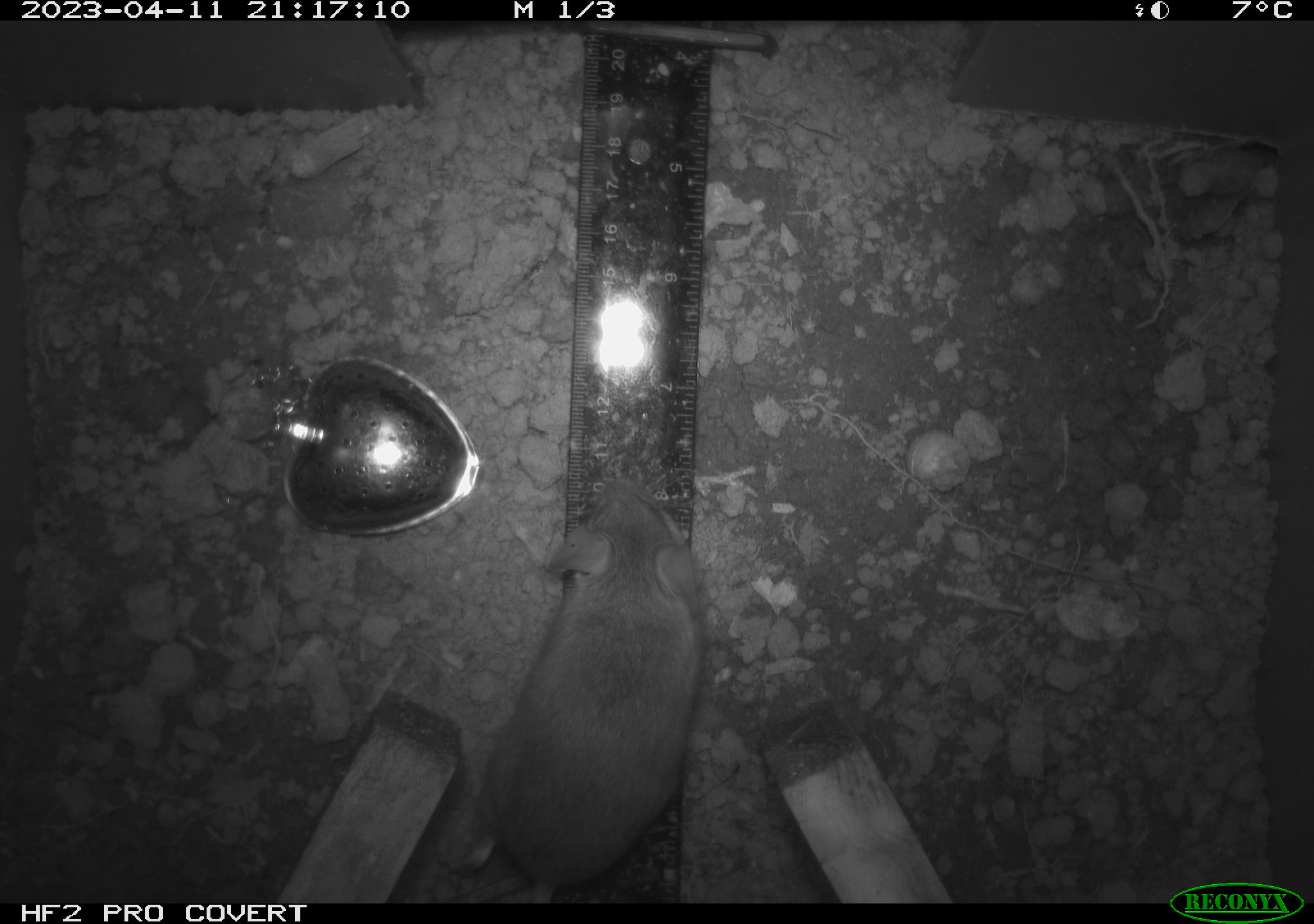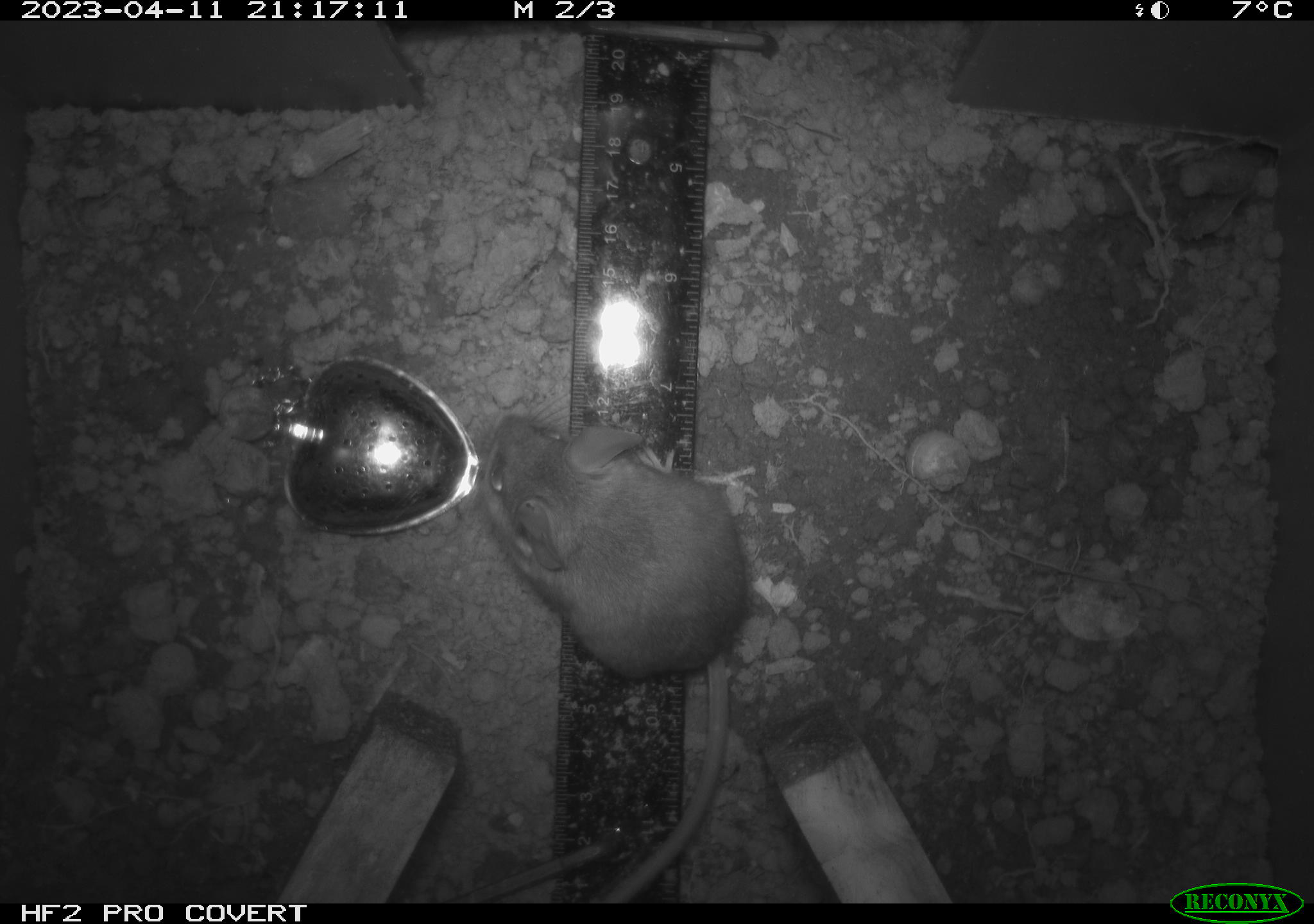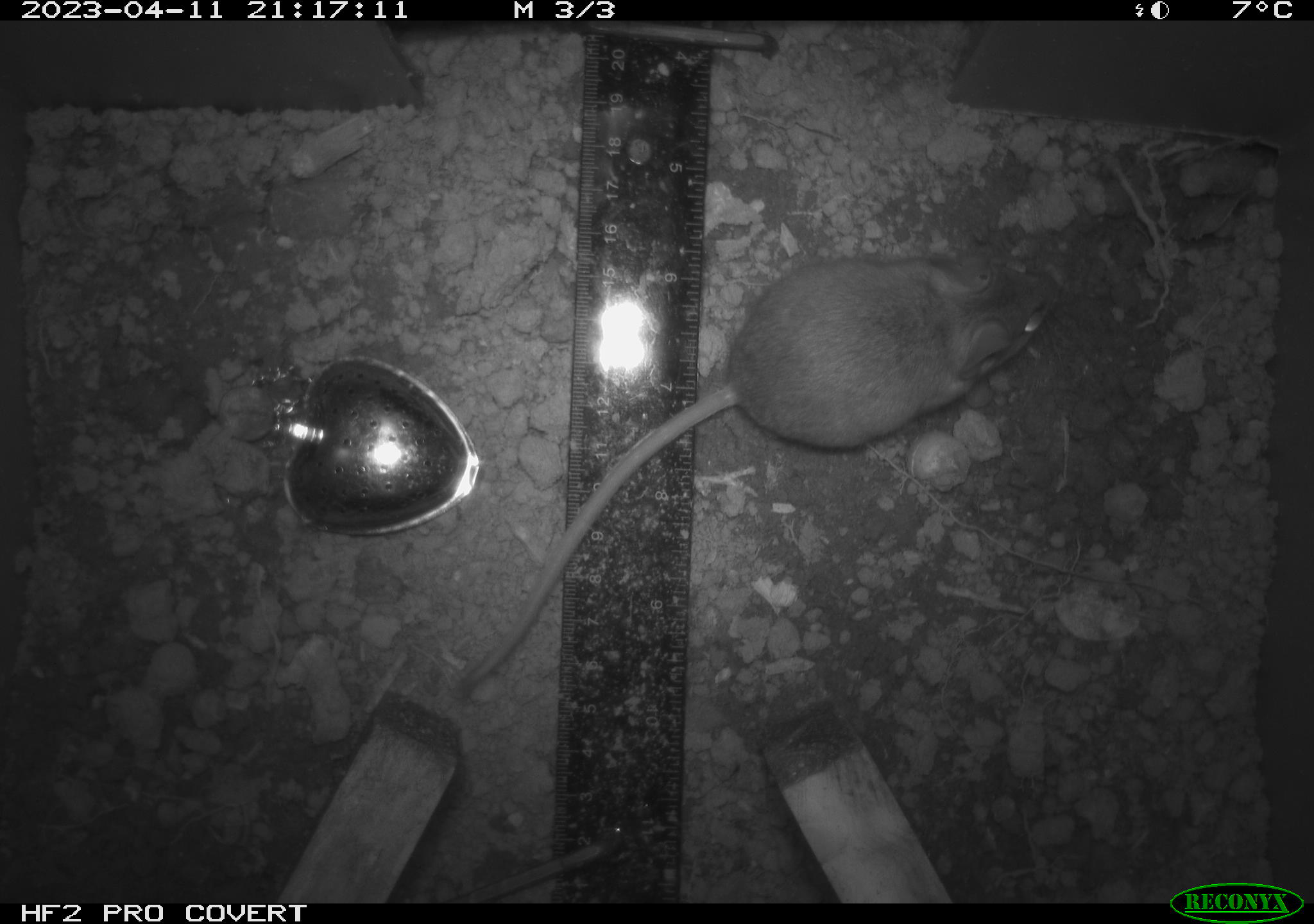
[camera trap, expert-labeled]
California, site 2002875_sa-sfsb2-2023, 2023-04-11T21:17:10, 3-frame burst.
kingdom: Animalia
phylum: Chordata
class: Mammalia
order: Rodentia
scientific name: Rodentia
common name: mouse species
Mouse species (Rodentia).